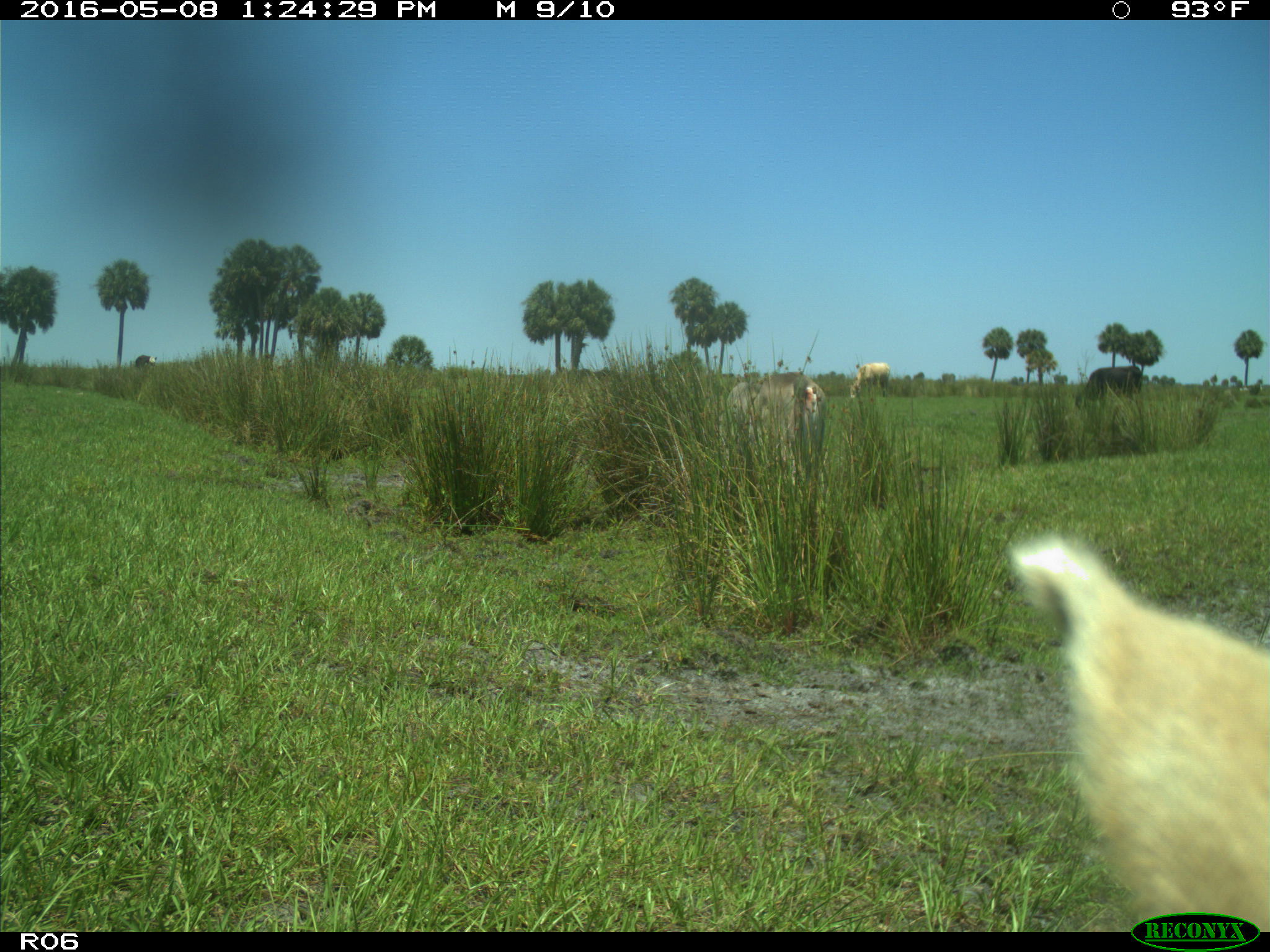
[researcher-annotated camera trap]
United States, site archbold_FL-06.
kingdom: Animalia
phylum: Chordata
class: Mammalia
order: Artiodactyla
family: Bovidae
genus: Bos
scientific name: Bos taurus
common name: domestic cow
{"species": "Bos taurus (domestic cow)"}